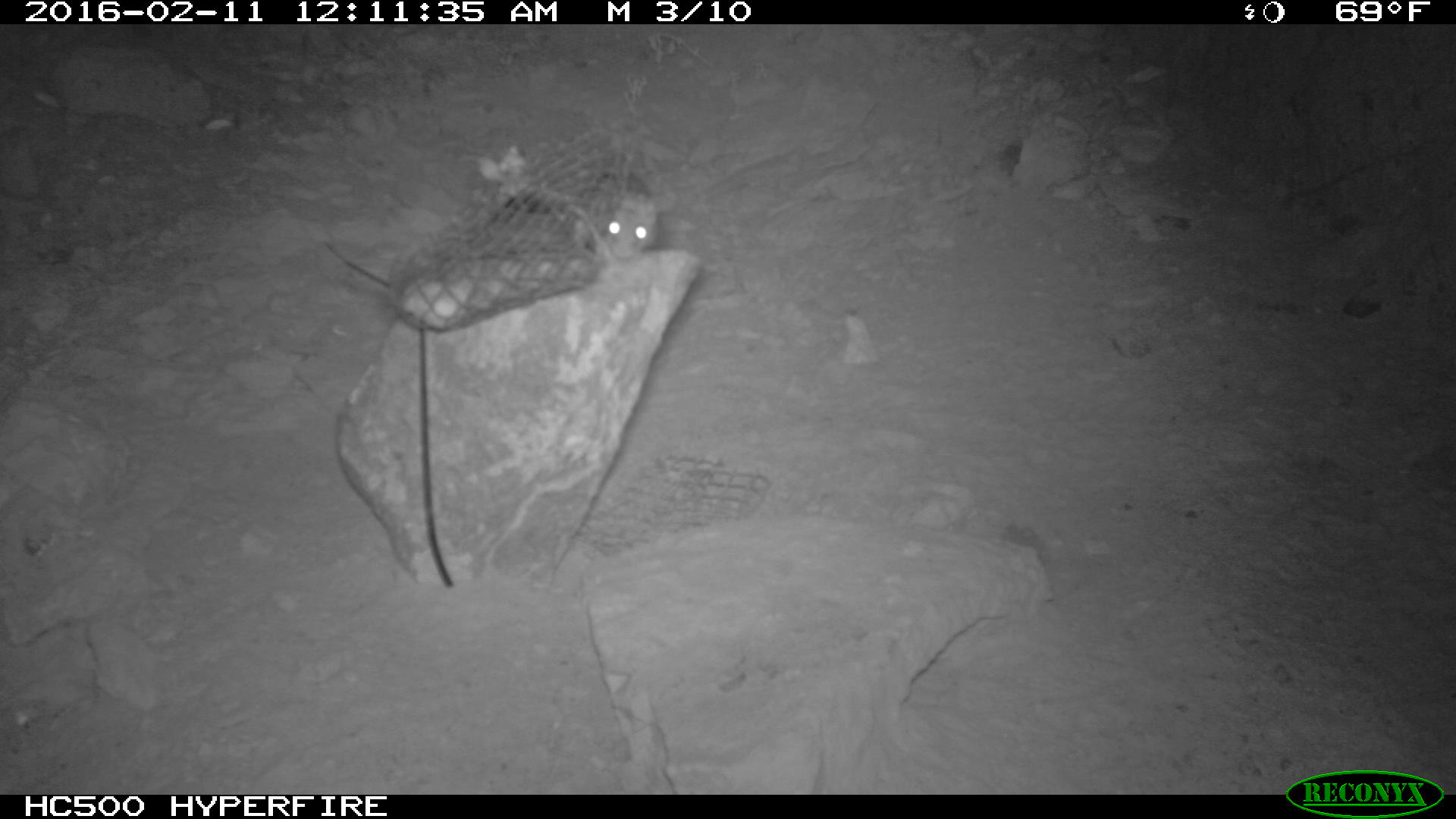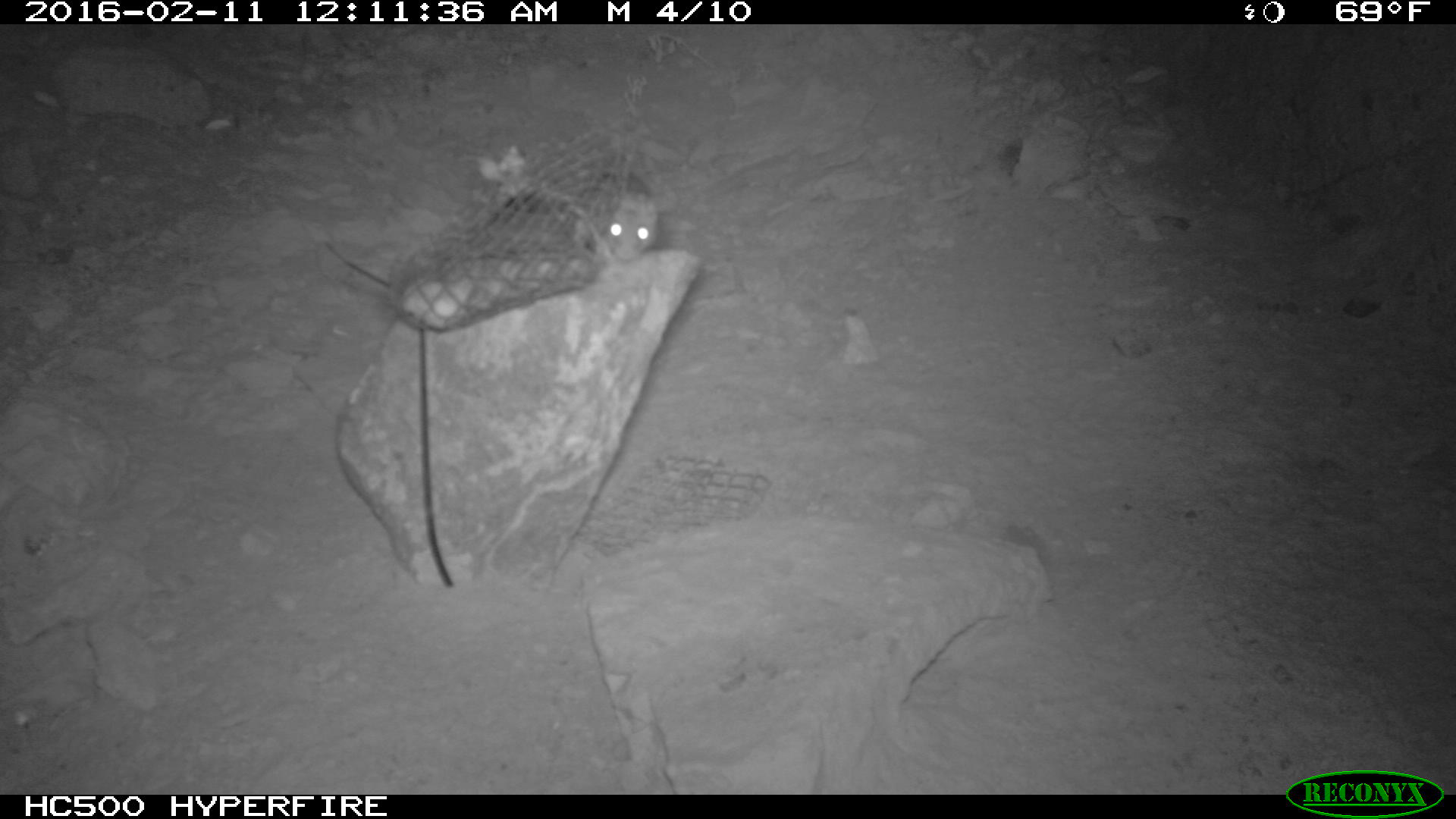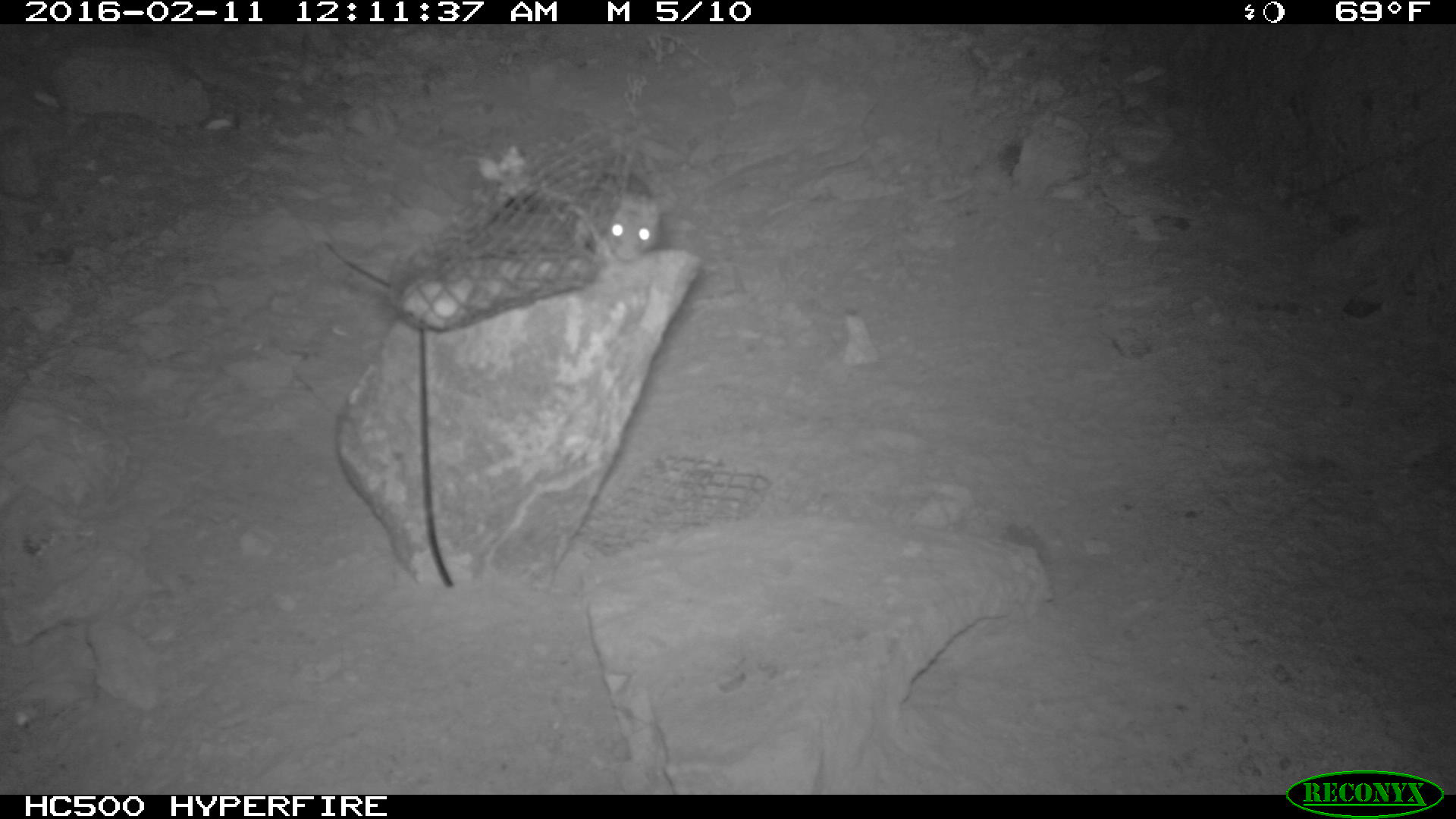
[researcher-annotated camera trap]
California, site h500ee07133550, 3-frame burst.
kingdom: Animalia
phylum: Chordata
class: Mammalia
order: Rodentia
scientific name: Rodentia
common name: rodent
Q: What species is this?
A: Rodent (Rodentia).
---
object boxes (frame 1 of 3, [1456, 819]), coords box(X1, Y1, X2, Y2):
rodent: box(581, 171, 660, 261)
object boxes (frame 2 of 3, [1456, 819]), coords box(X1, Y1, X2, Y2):
rodent: box(576, 169, 679, 261)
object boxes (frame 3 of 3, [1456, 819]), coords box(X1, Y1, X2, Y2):
rodent: box(579, 173, 664, 260)